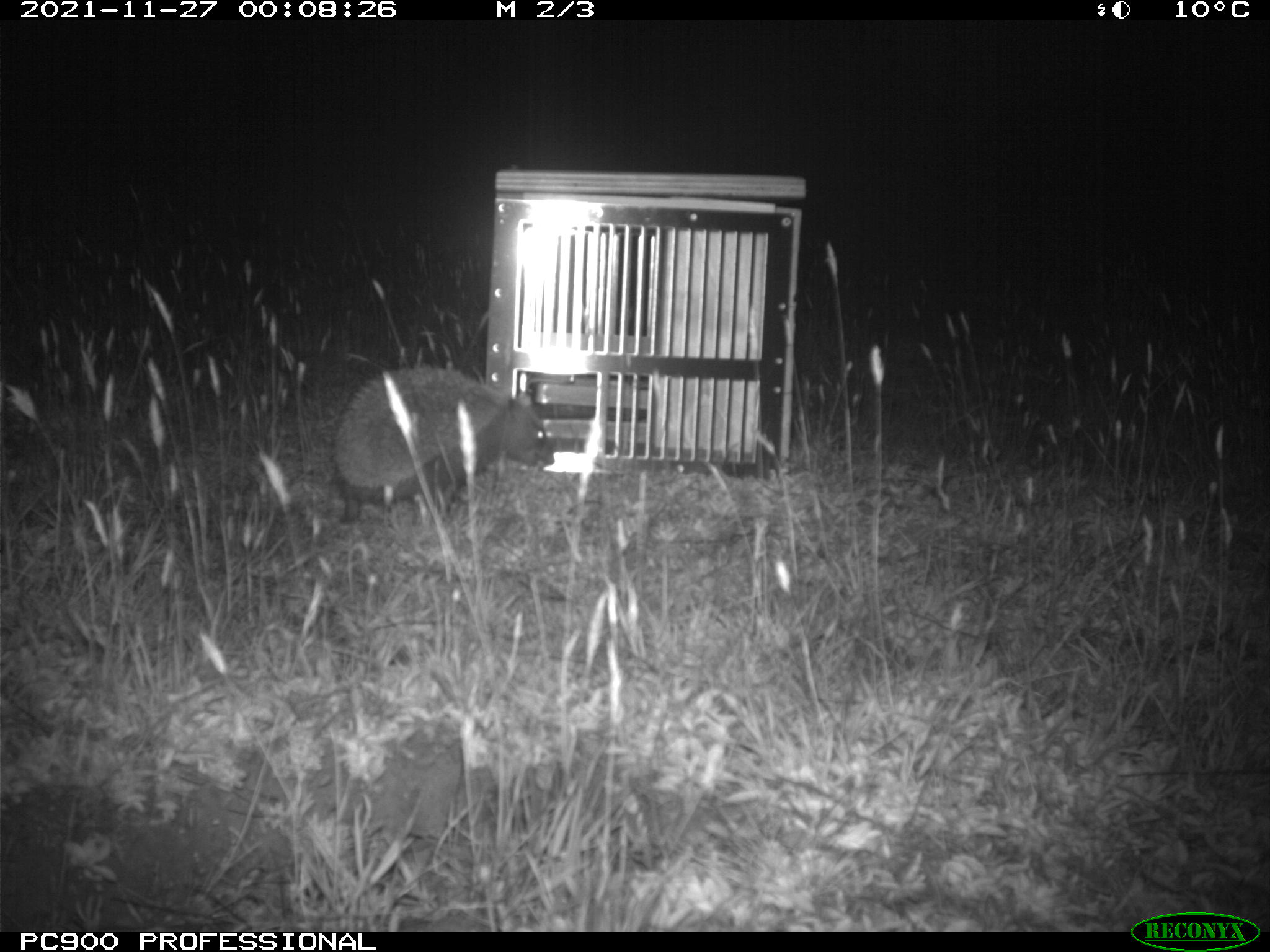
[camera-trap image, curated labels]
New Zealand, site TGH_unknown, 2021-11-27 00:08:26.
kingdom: Animalia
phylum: Chordata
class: Mammalia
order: Eulipotyphla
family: Erinaceidae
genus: Erinaceus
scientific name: Erinaceus europaeus europaeus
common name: european hedgehog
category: hedgehog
Hedgehog (european hedgehog) (Erinaceus europaeus europaeus).